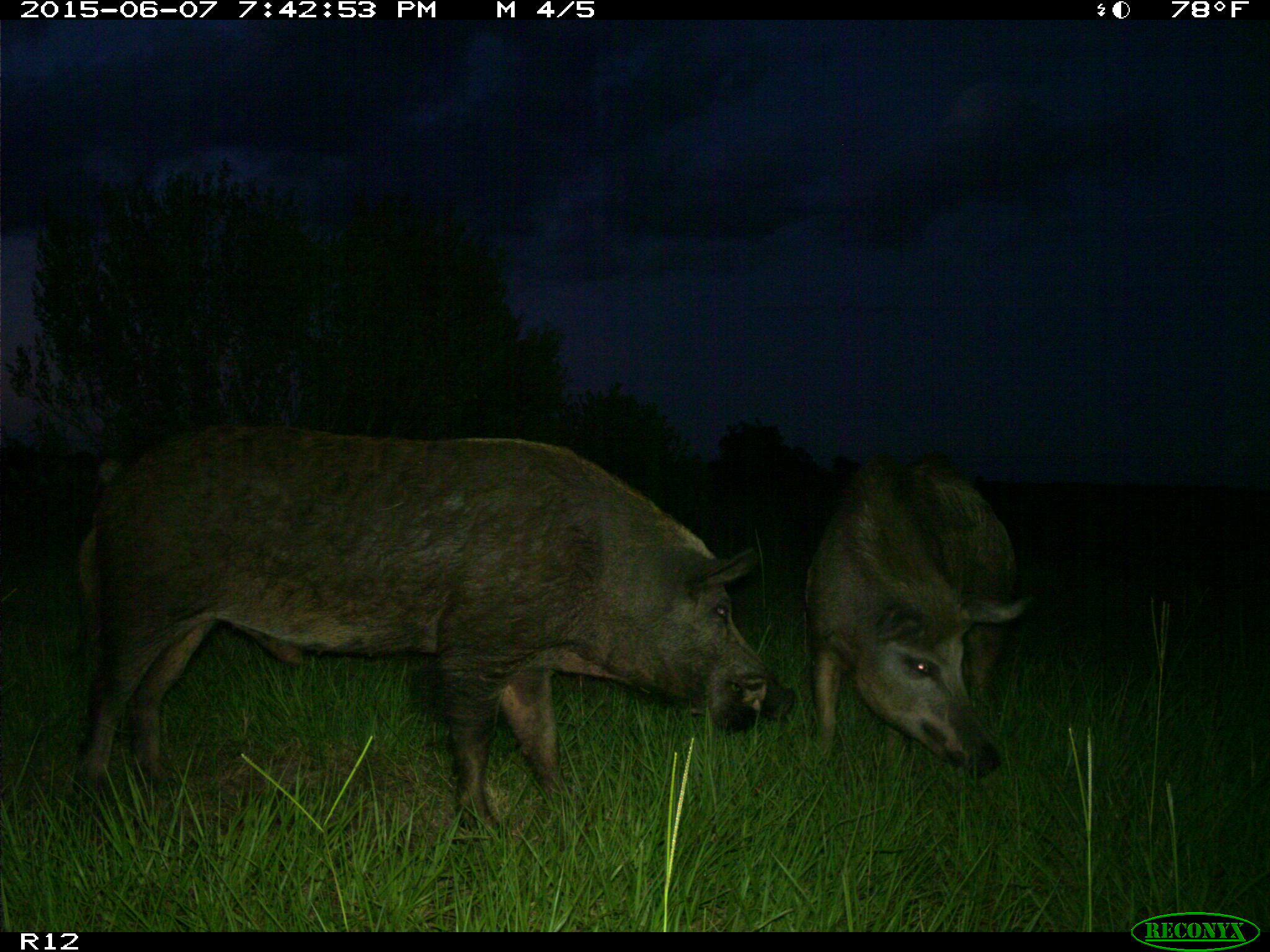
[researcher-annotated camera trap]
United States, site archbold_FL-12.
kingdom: Animalia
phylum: Chordata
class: Mammalia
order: Artiodactyla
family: Suidae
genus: Sus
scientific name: Sus scrofa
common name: wild boar